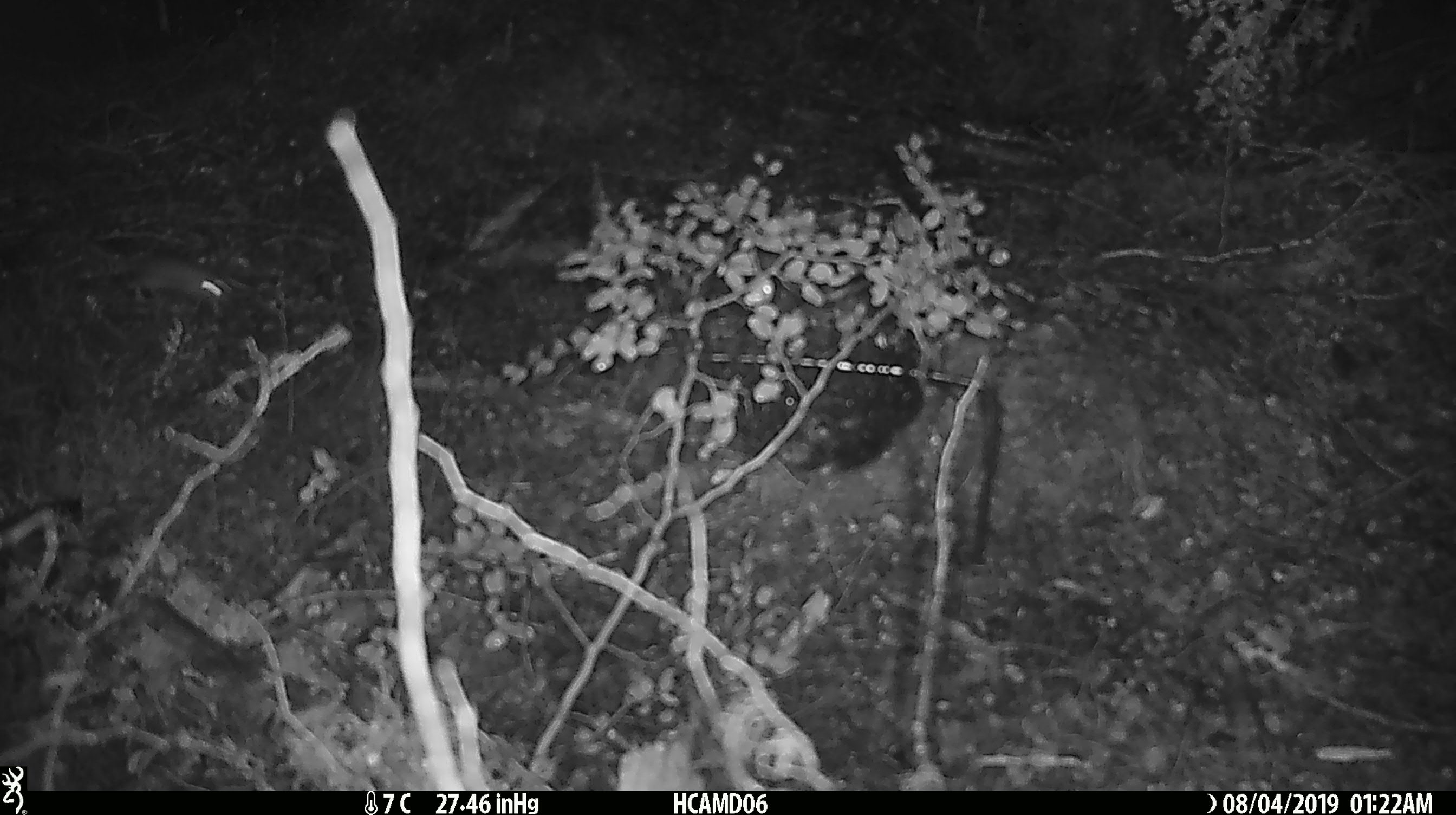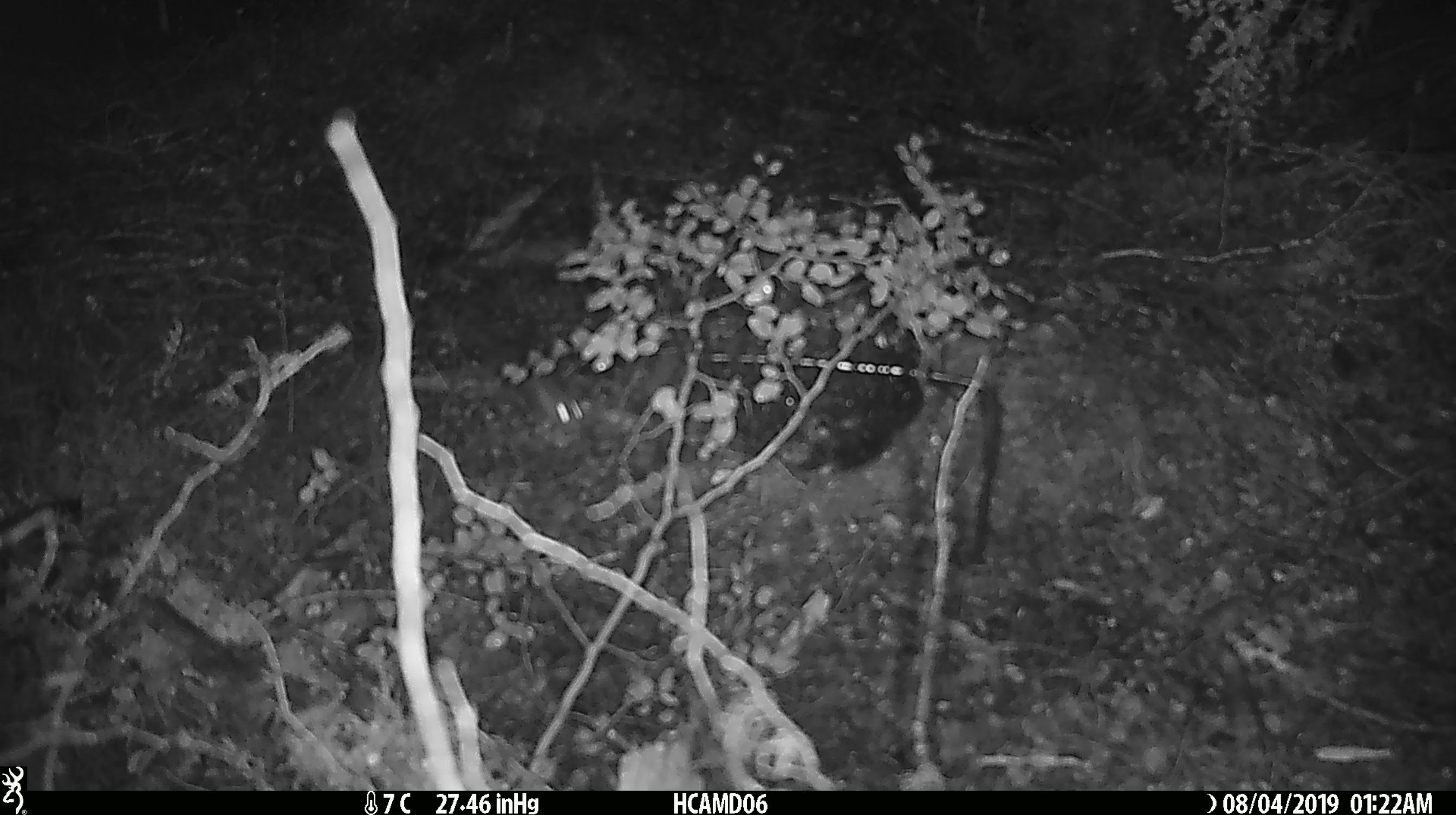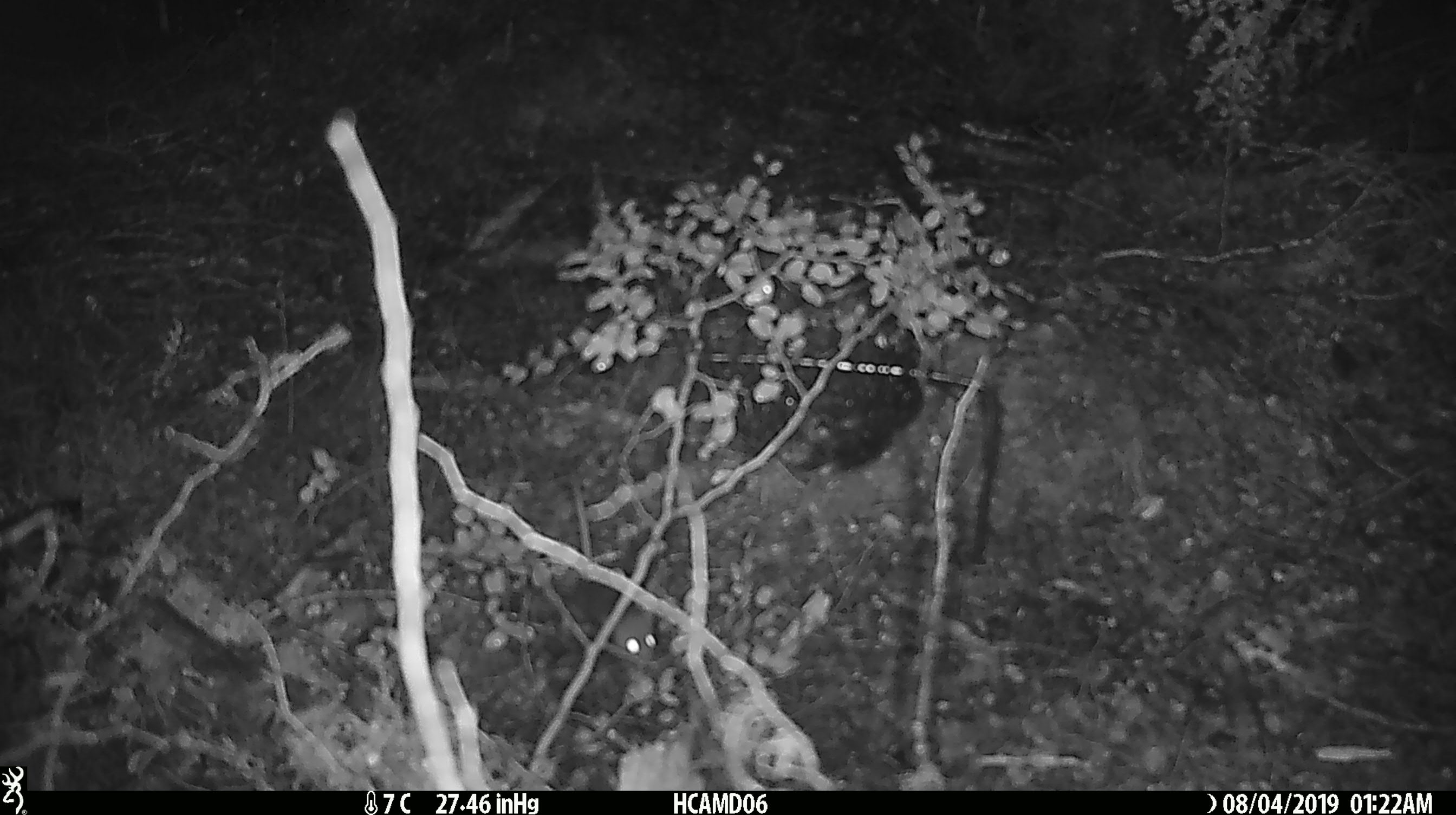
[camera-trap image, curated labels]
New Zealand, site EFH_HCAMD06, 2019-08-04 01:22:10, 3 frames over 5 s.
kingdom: Animalia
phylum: Chordata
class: Mammalia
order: Rodentia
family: Muridae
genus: Mus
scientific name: Mus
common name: mouse